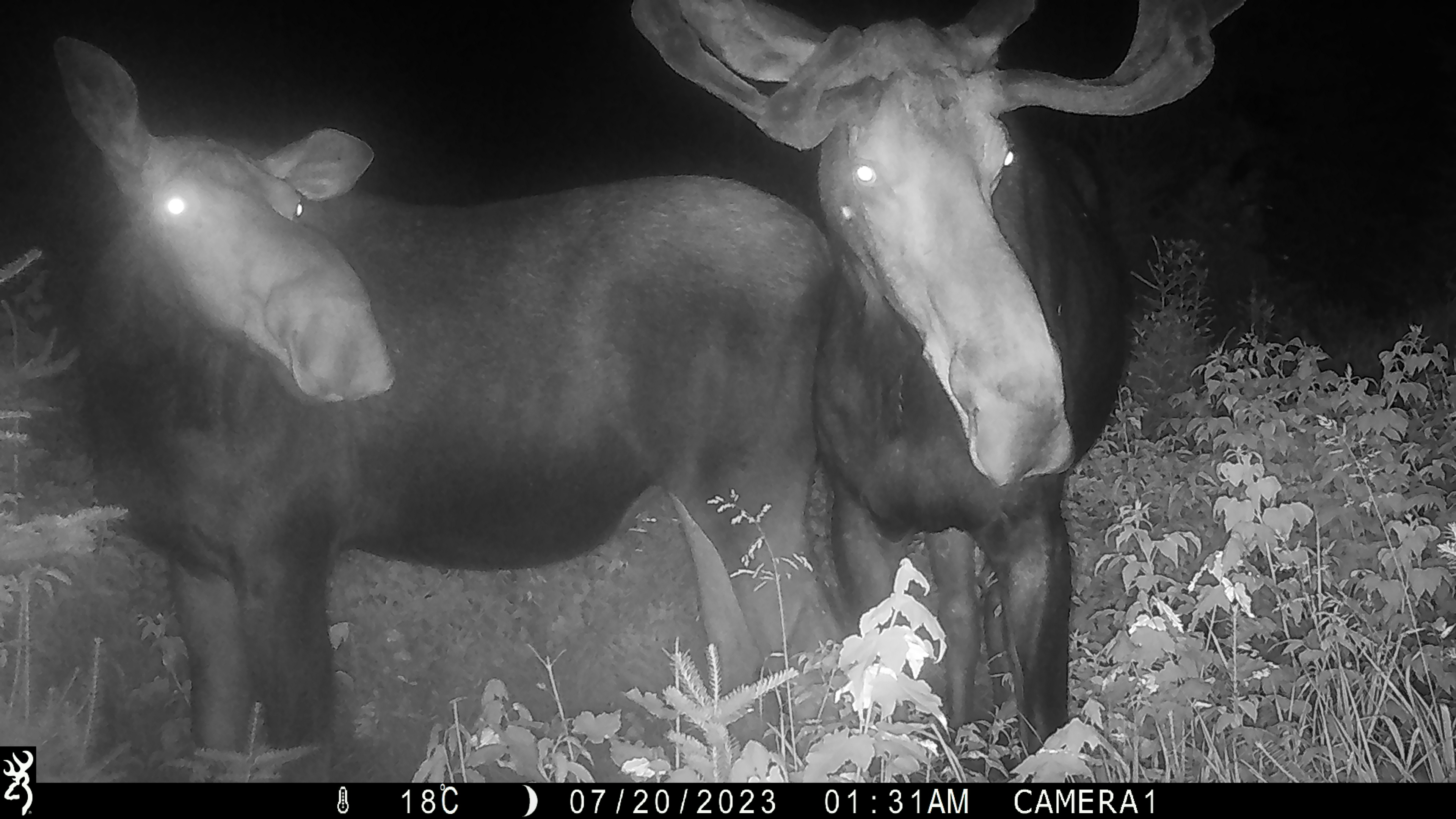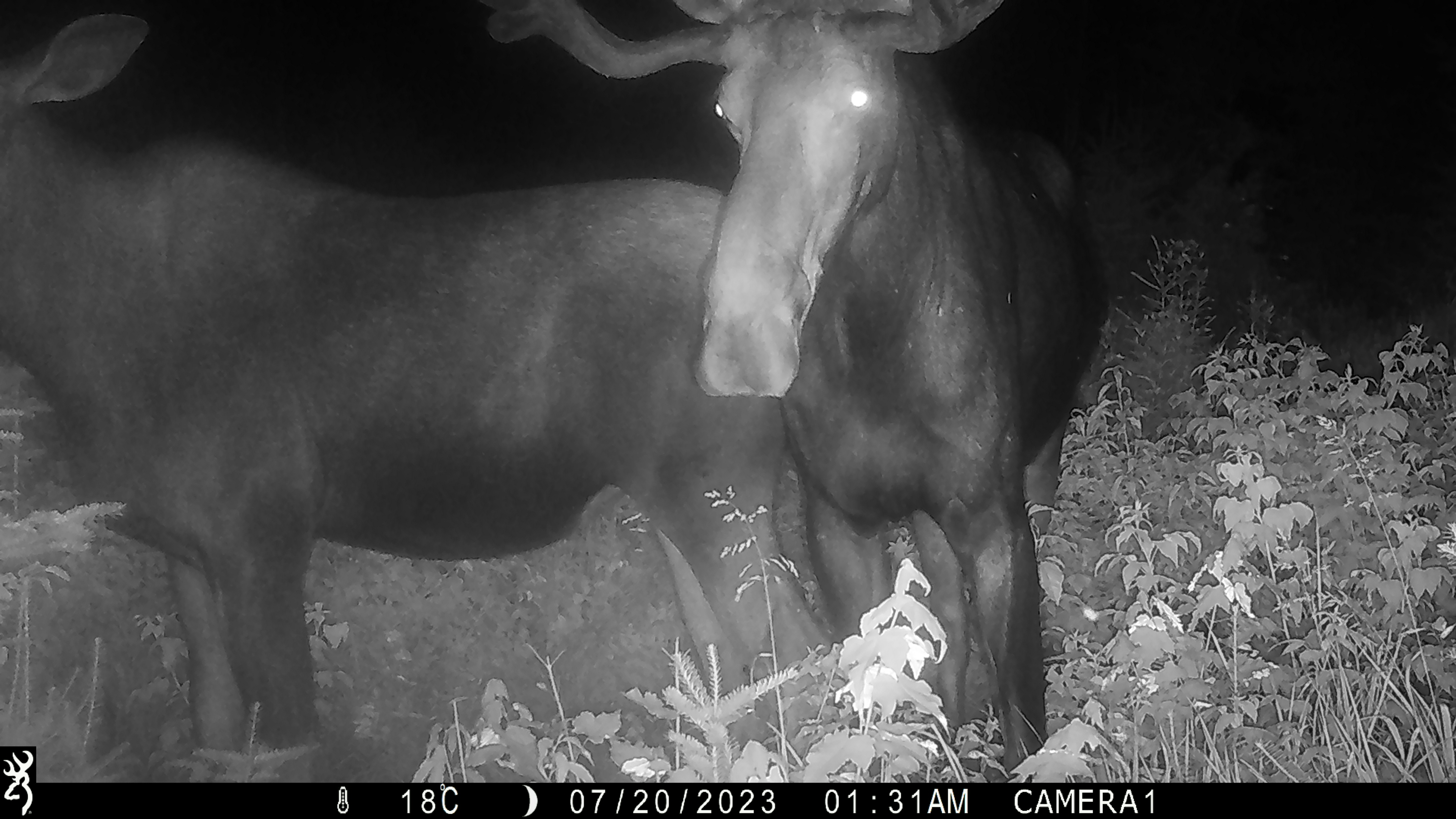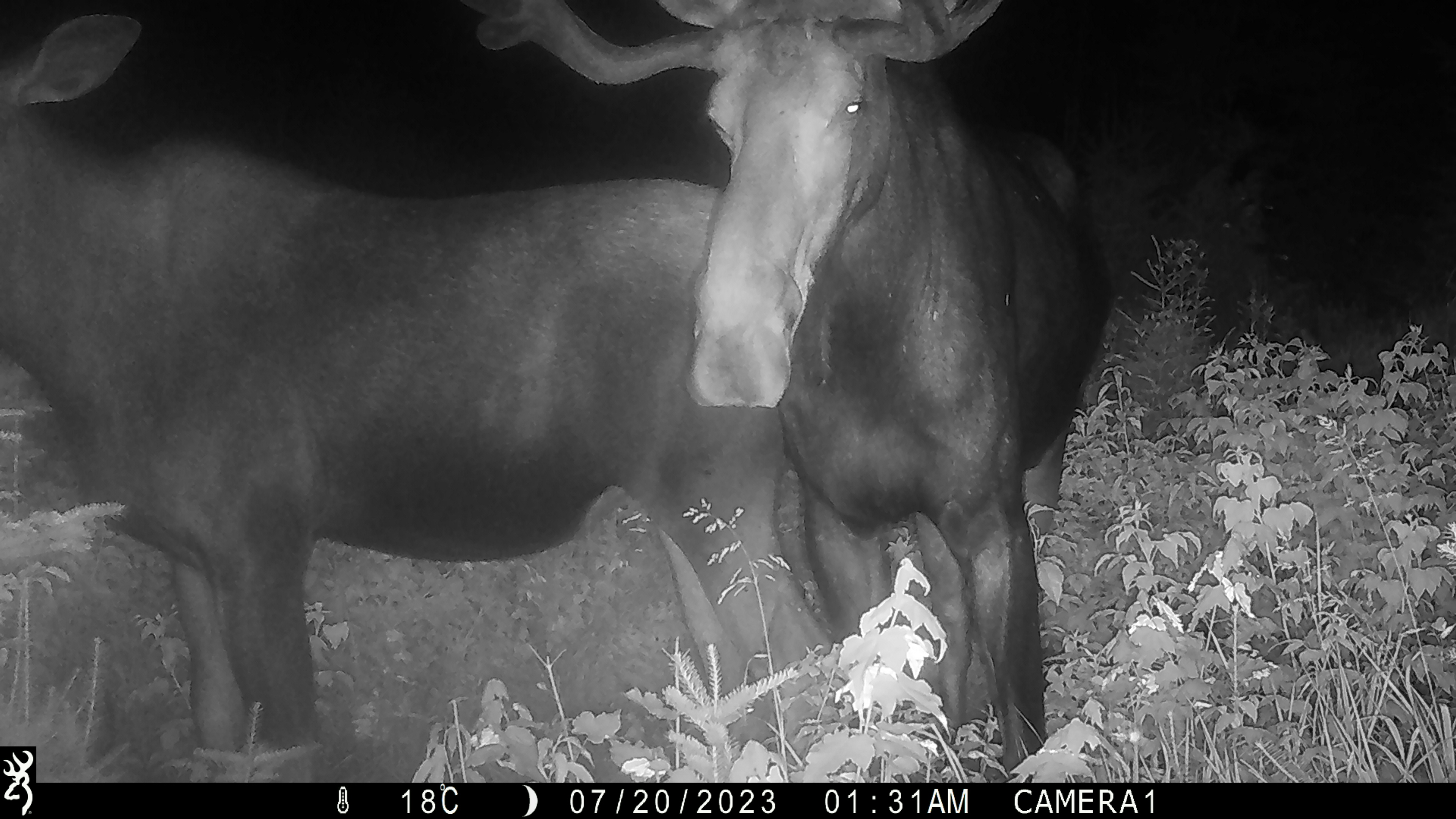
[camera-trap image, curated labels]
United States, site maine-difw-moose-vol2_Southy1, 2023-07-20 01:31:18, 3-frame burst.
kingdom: Animalia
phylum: Chordata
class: Mammalia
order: Artiodactyla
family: Cervidae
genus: Alces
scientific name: Alces alces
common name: moose